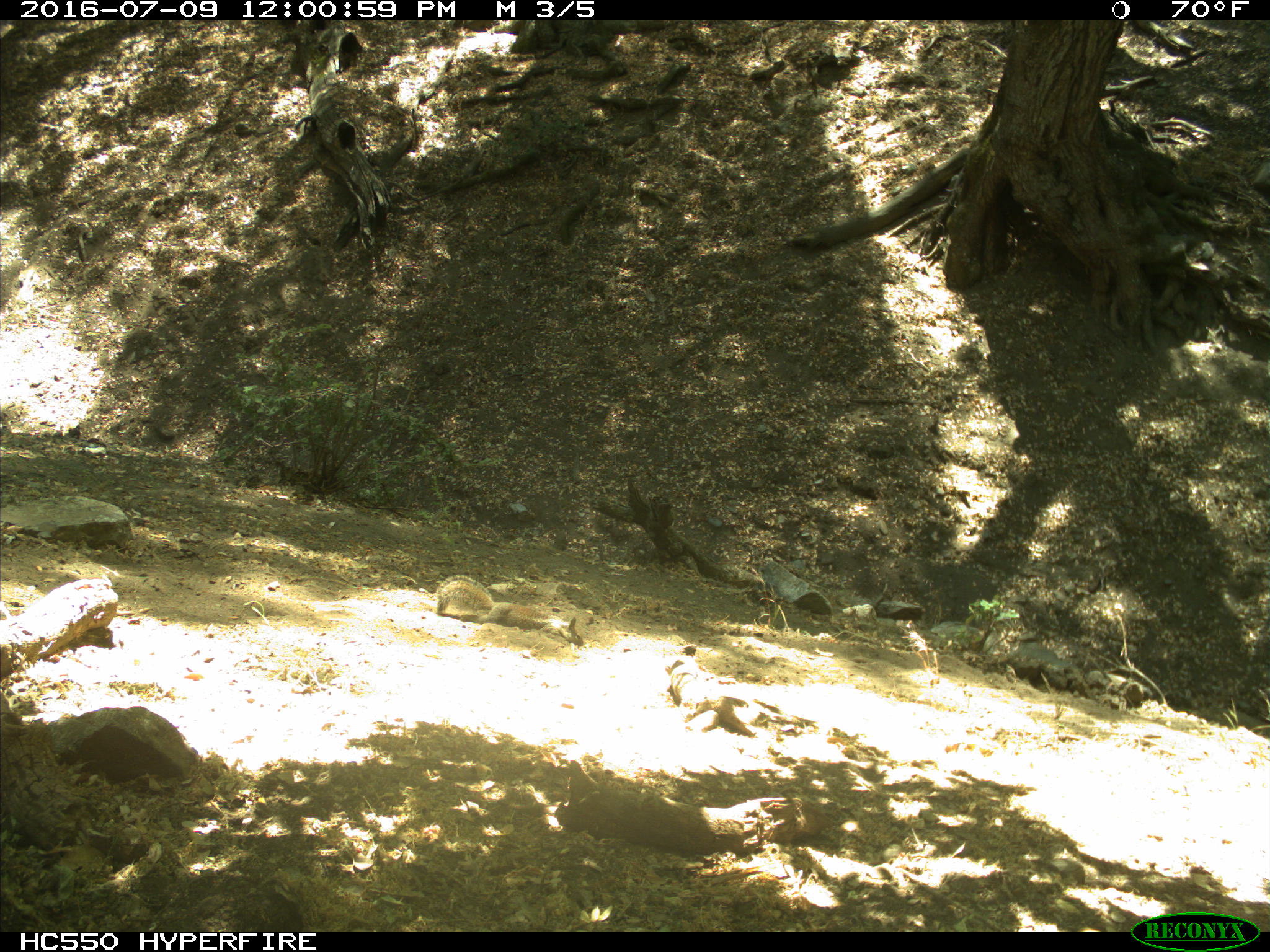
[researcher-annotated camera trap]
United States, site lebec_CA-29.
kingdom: Animalia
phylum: Chordata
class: Mammalia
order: Rodentia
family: Sciuridae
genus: Otospermophilus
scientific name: Otospermophilus beecheyi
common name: california ground squirrel